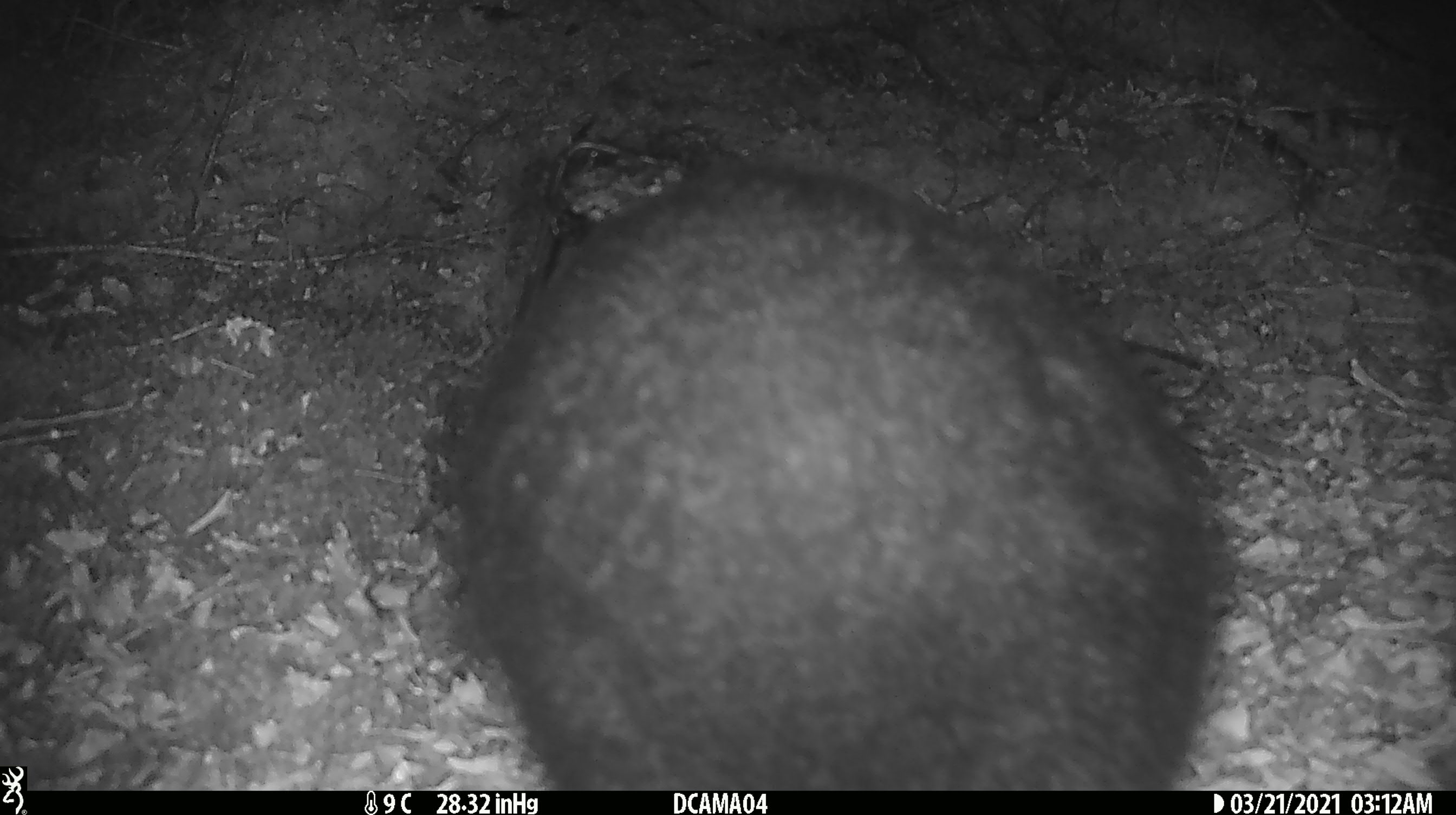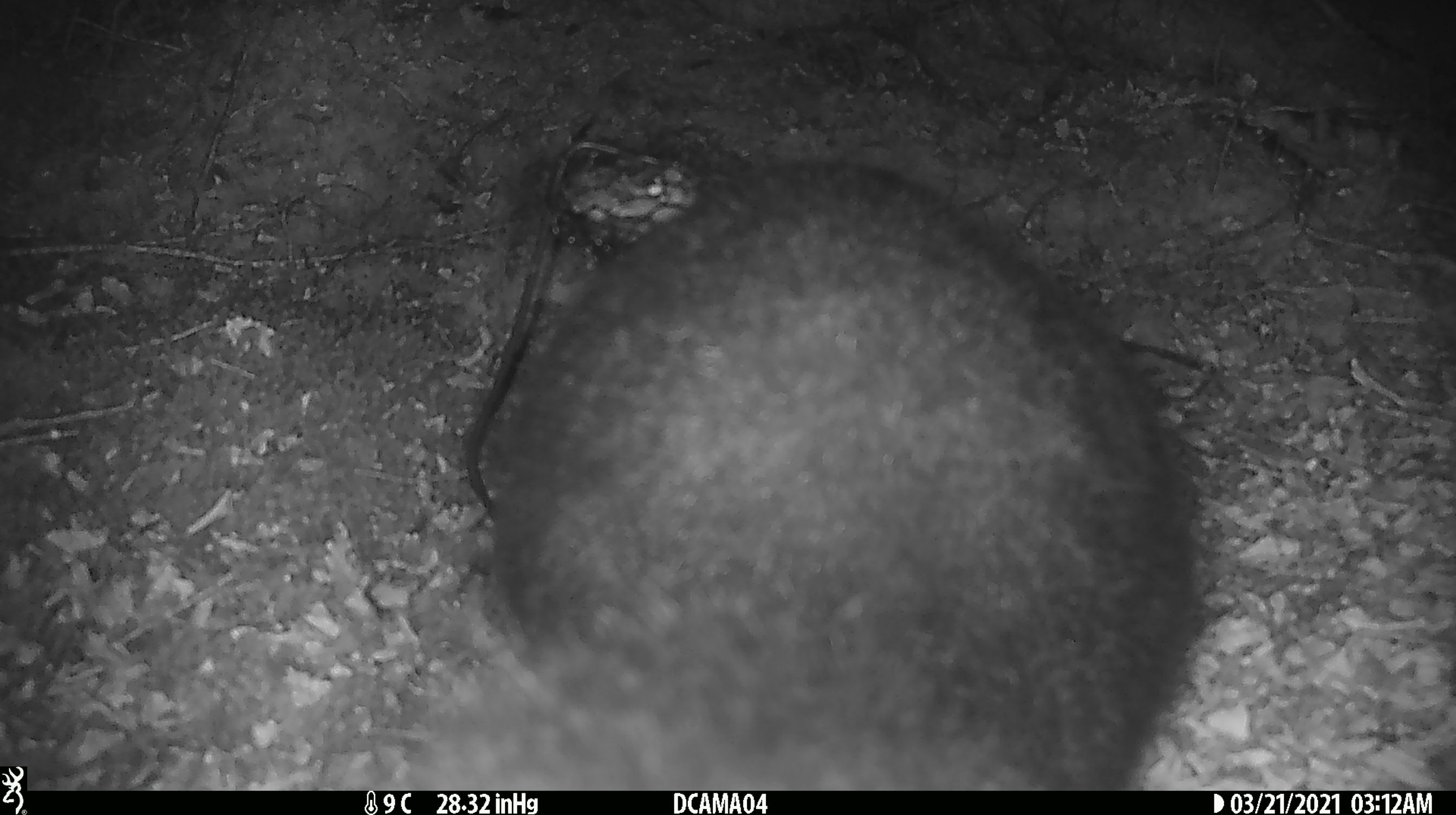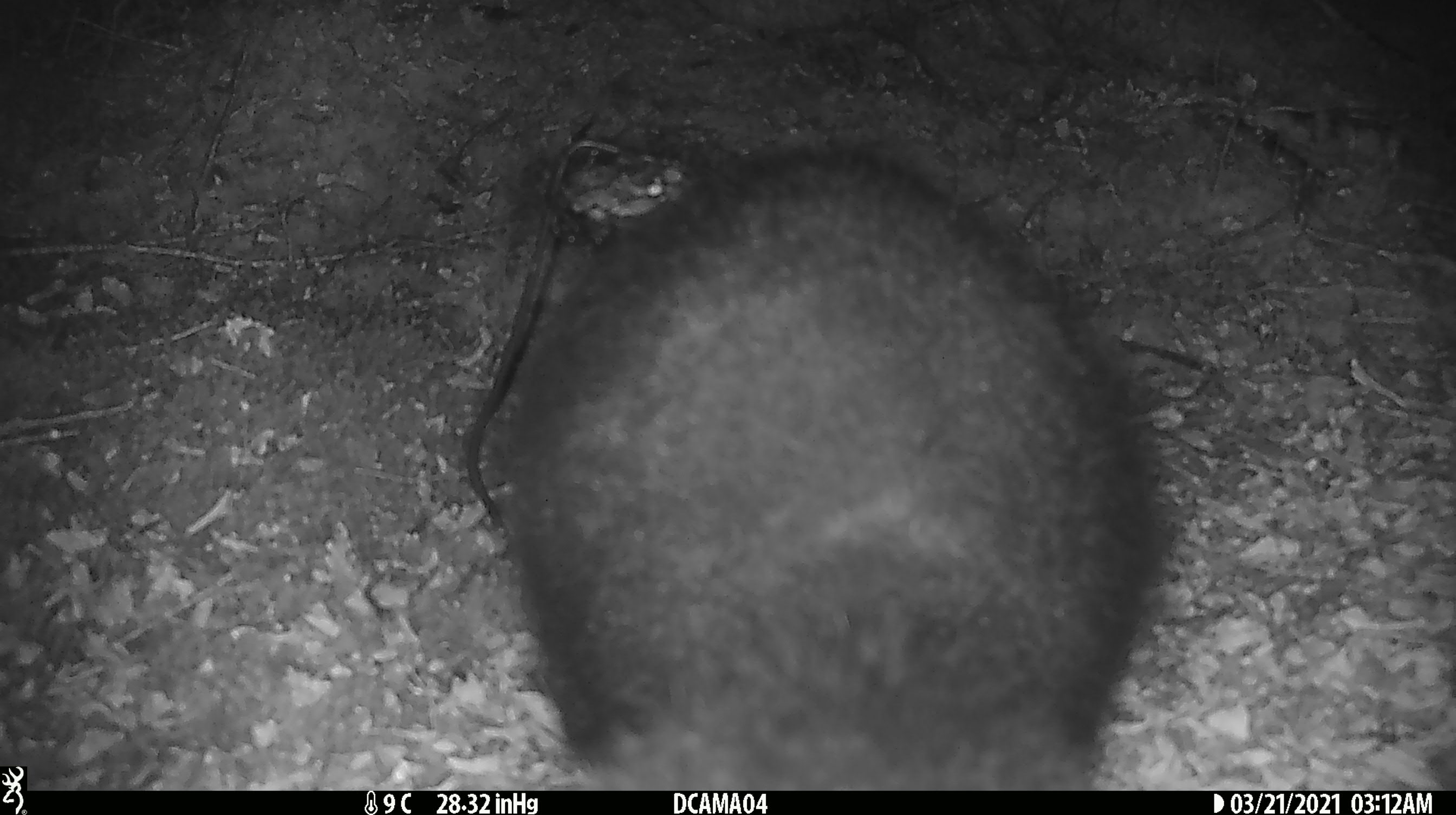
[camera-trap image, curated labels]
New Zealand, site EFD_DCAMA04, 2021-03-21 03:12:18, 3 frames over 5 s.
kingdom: Animalia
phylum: Chordata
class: Mammalia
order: Diprotodontia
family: Phalangeridae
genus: Trichosurus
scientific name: Trichosurus vulpecula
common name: common brushtail possum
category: possum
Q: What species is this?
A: Possum (common brushtail possum) (Trichosurus vulpecula).